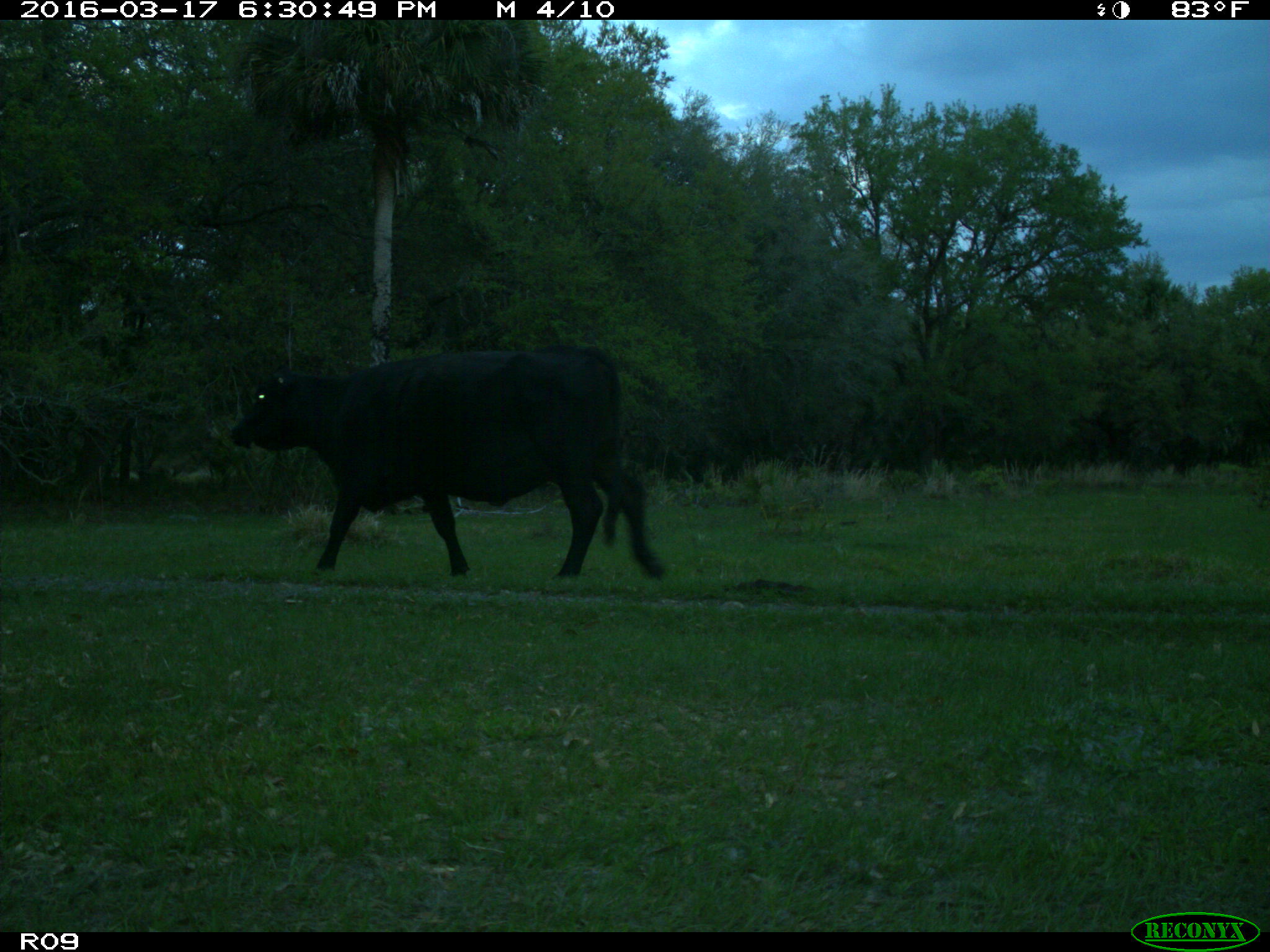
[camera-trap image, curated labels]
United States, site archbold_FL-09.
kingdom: Animalia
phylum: Chordata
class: Mammalia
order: Artiodactyla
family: Bovidae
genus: Bos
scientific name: Bos taurus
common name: domestic cow